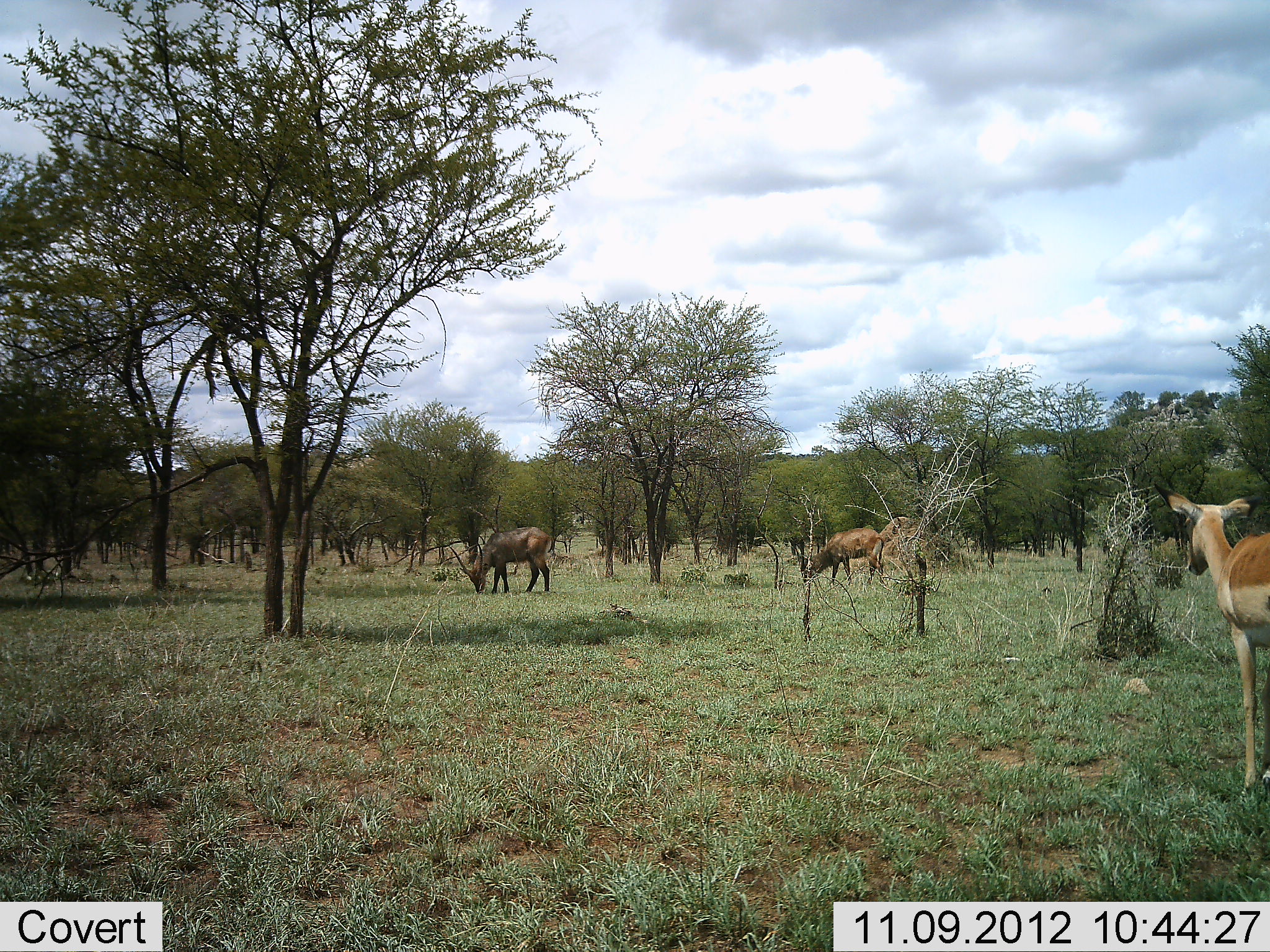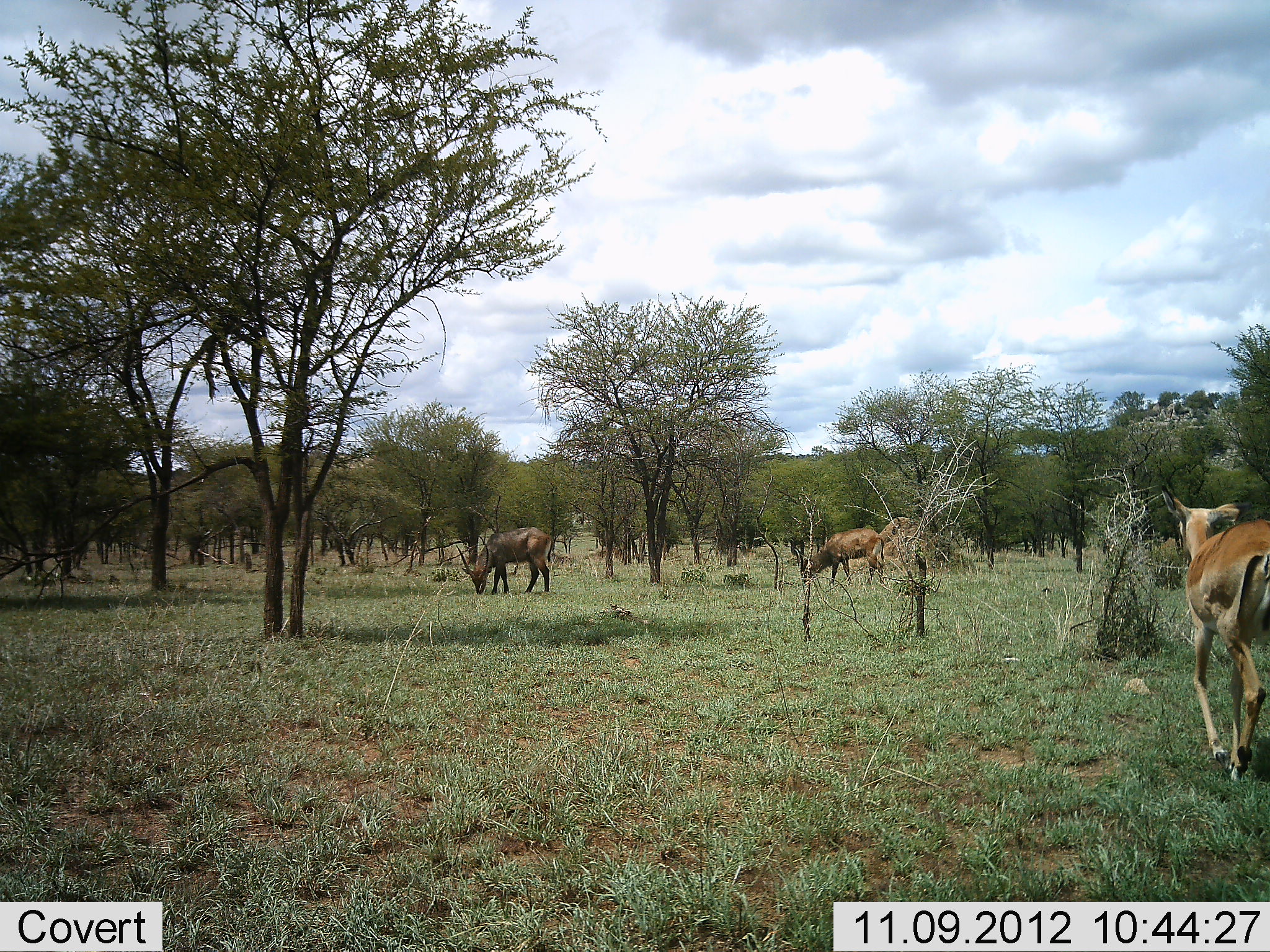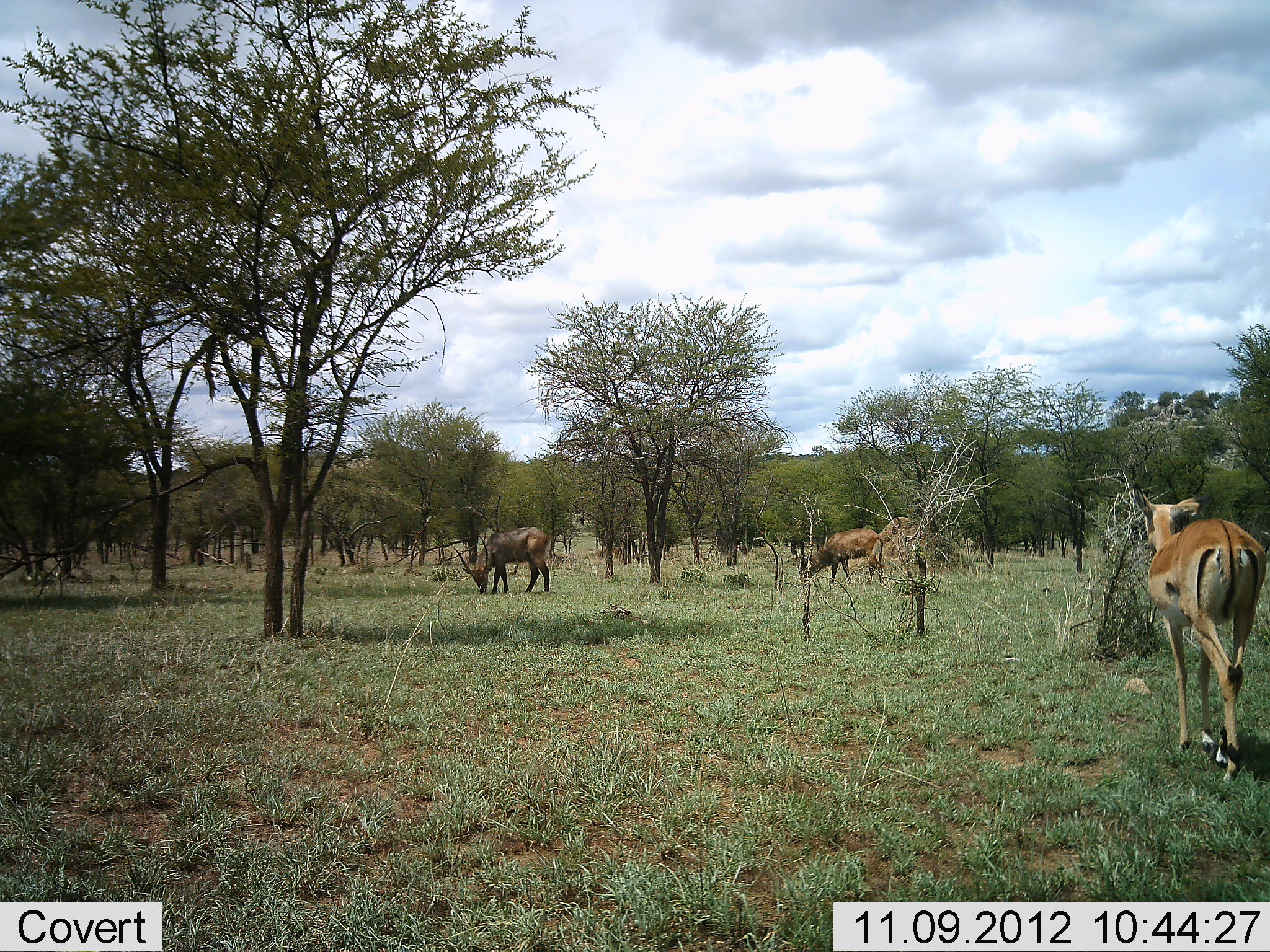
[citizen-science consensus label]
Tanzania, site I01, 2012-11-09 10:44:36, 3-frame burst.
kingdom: Animalia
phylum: Chordata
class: Mammalia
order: Artiodactyla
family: Bovidae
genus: Aepyceros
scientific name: Aepyceros melampus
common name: impala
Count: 1.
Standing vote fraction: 7%.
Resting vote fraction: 0%.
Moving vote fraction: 100%.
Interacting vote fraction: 0%.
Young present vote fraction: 0%.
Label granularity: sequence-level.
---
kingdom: Animalia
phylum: Chordata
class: Mammalia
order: Artiodactyla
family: Bovidae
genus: Kobus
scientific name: Kobus ellipsiprymnus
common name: waterbuck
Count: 2.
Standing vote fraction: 18%.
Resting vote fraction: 0%.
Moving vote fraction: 0%.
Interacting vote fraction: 0%.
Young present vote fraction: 0%.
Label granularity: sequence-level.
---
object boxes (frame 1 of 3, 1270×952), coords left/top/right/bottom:
animal: 1153/480/1270/798; 450/525/551/592; 799/527/884/585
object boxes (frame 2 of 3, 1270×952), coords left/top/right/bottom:
animal: 1159/484/1270/635; 455/526/554/595; 794/527/885/584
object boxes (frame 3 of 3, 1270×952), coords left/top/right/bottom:
animal: 1130/482/1266/644; 453/527/553/595; 794/528/883/583